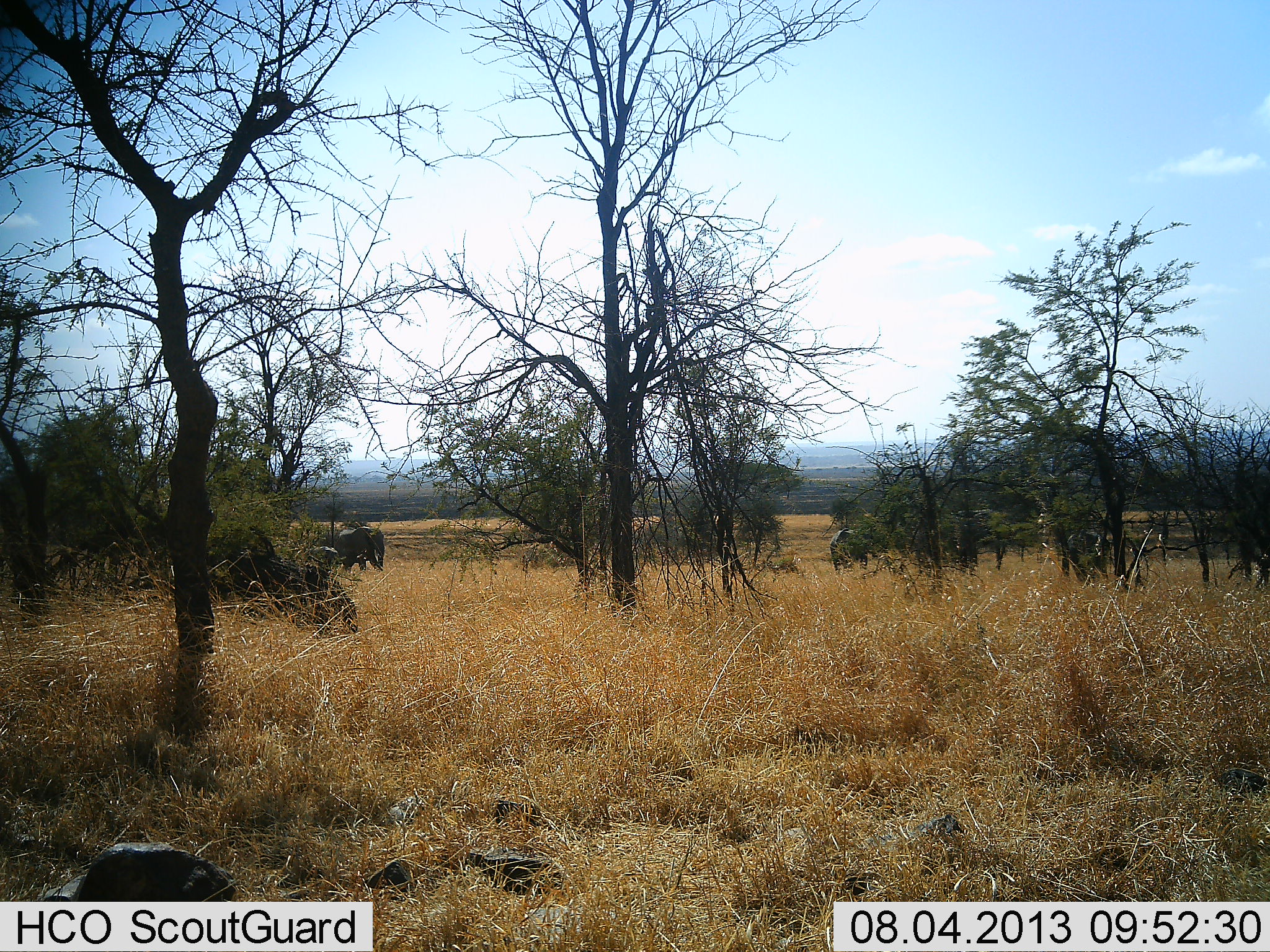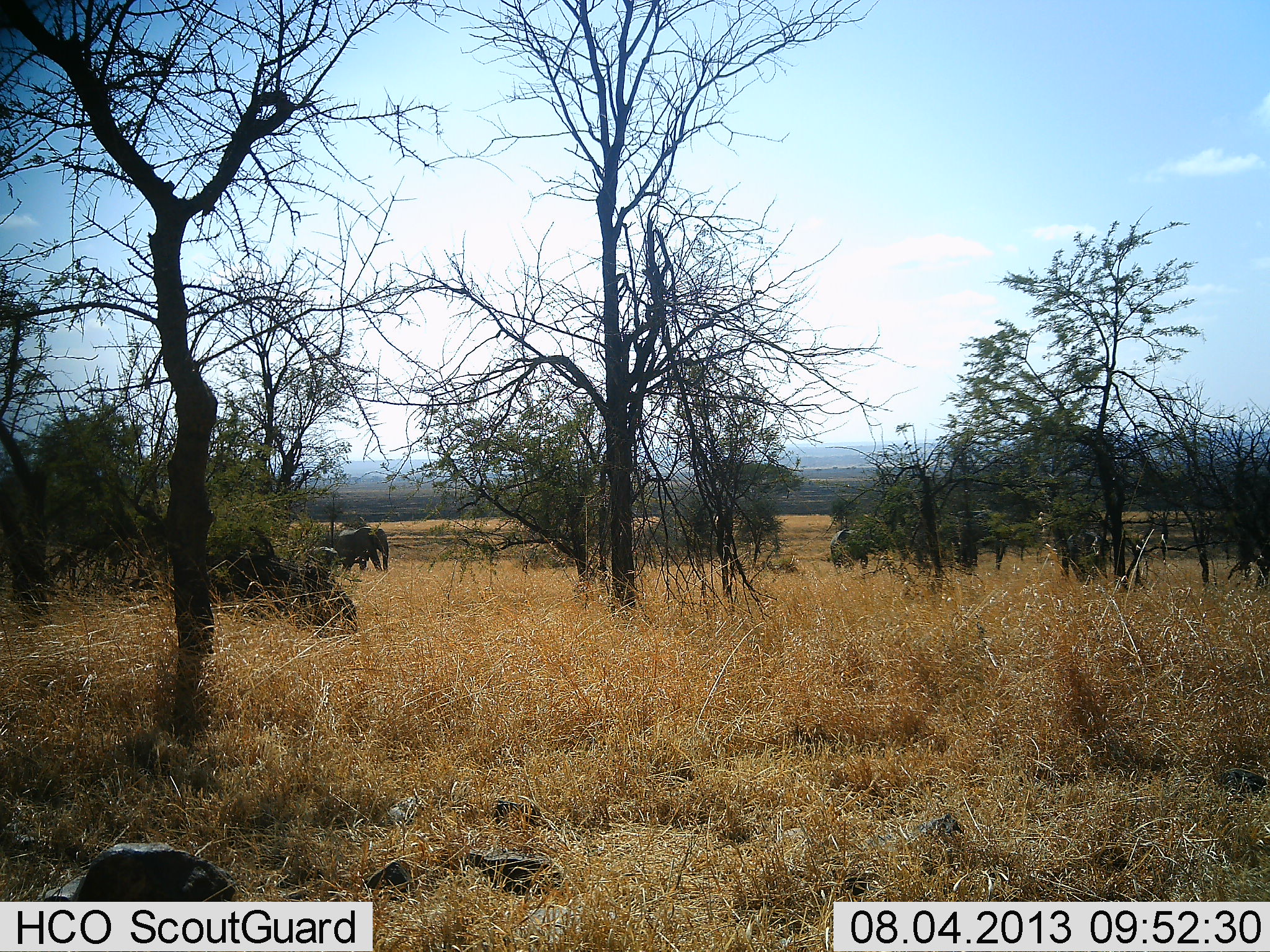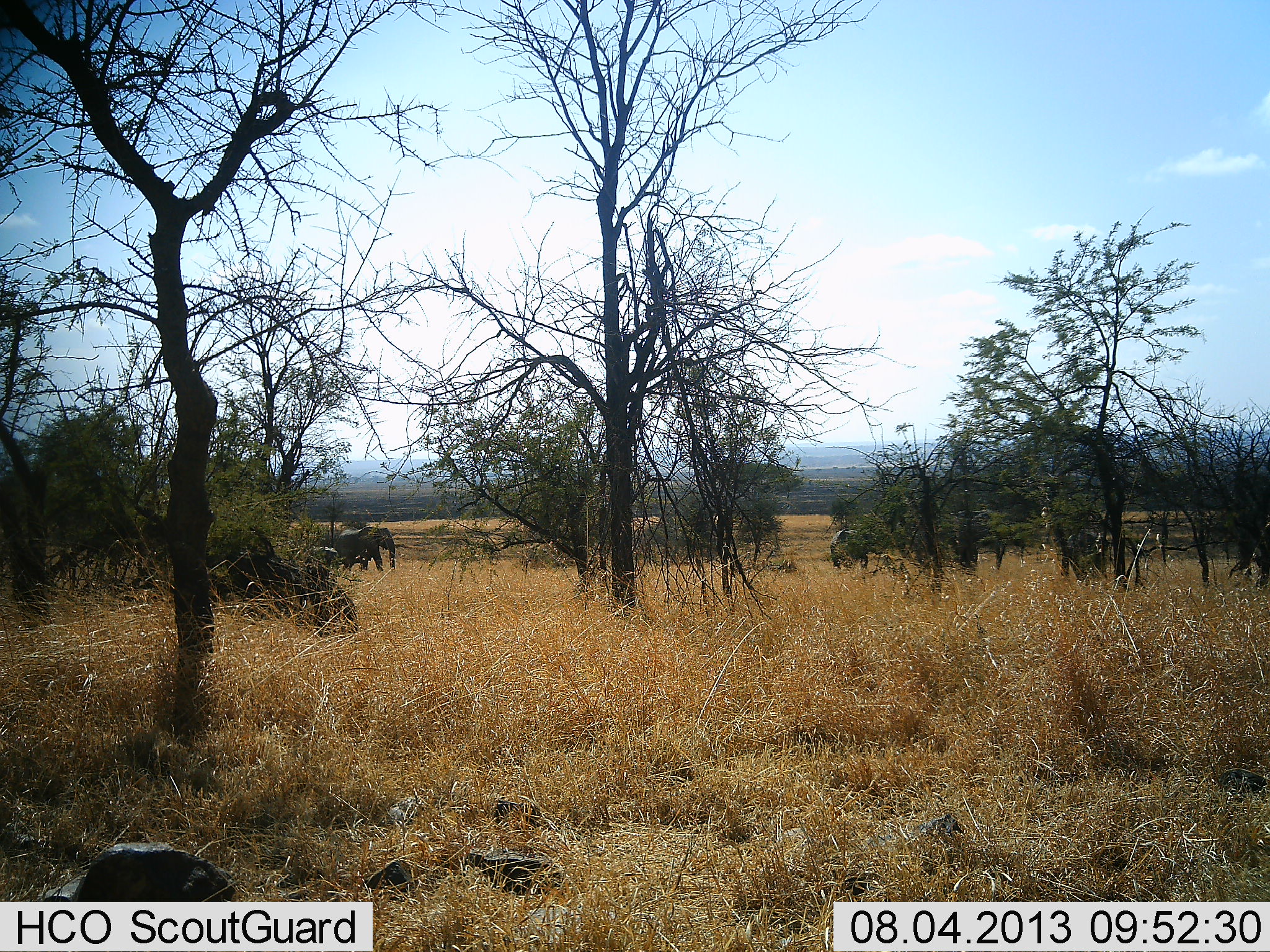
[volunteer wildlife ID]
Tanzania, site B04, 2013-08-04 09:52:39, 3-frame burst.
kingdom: Animalia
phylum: Chordata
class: Mammalia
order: Proboscidea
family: Elephantidae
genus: Loxodonta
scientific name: Loxodonta africana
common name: african bush elephant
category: elephant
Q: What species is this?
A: Elephant (african bush elephant) (Loxodonta africana).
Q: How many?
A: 2.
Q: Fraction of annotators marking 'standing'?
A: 55%.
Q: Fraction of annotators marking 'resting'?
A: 0%.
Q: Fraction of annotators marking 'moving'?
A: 52%.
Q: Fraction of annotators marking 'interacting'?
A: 6%.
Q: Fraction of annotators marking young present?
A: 0%.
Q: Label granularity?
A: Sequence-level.